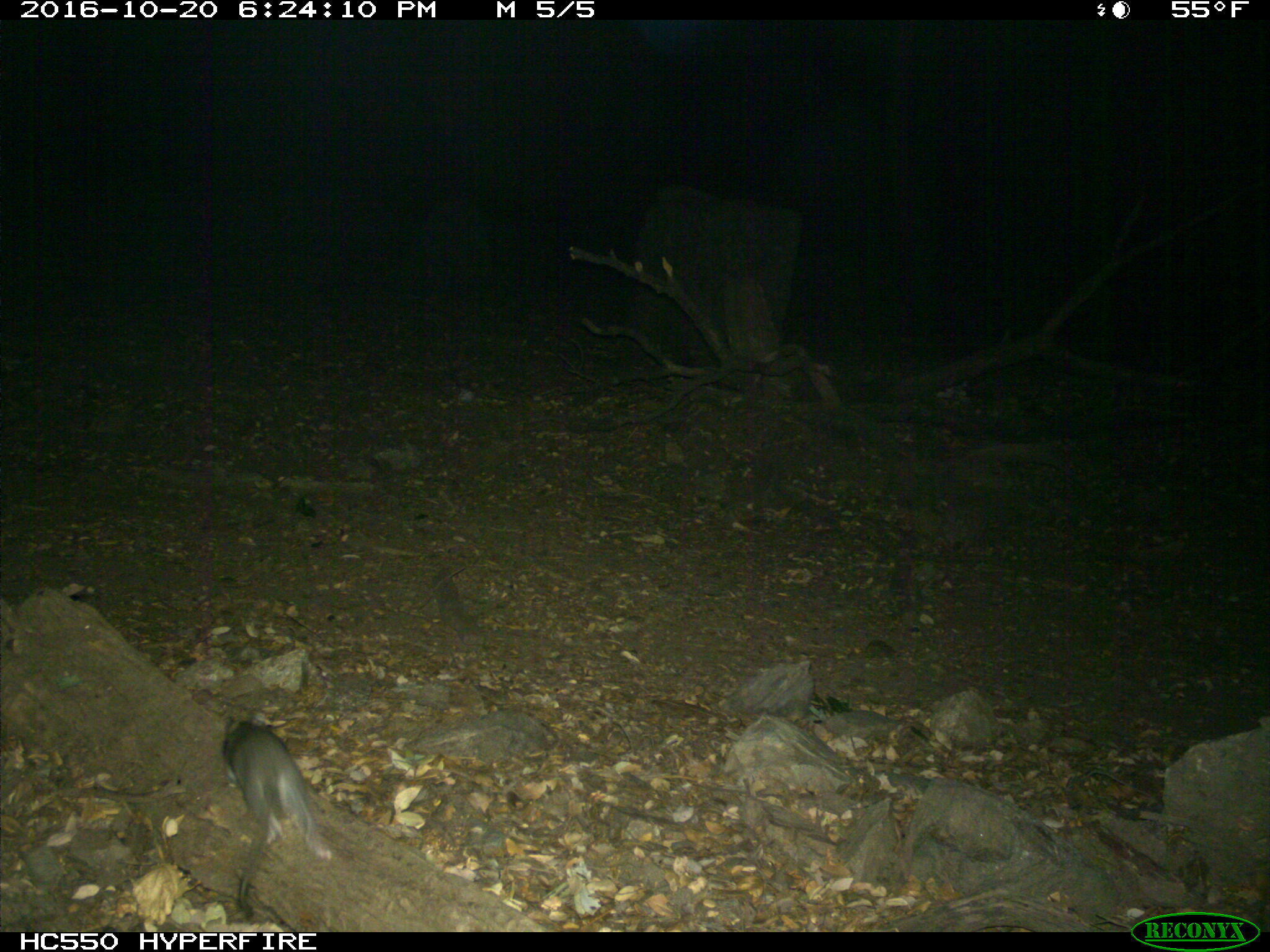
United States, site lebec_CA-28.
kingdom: Animalia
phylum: Chordata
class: Mammalia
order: Rodentia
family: Cricetidae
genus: Neotoma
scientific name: Neotoma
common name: pack rat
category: unidentified pack rat